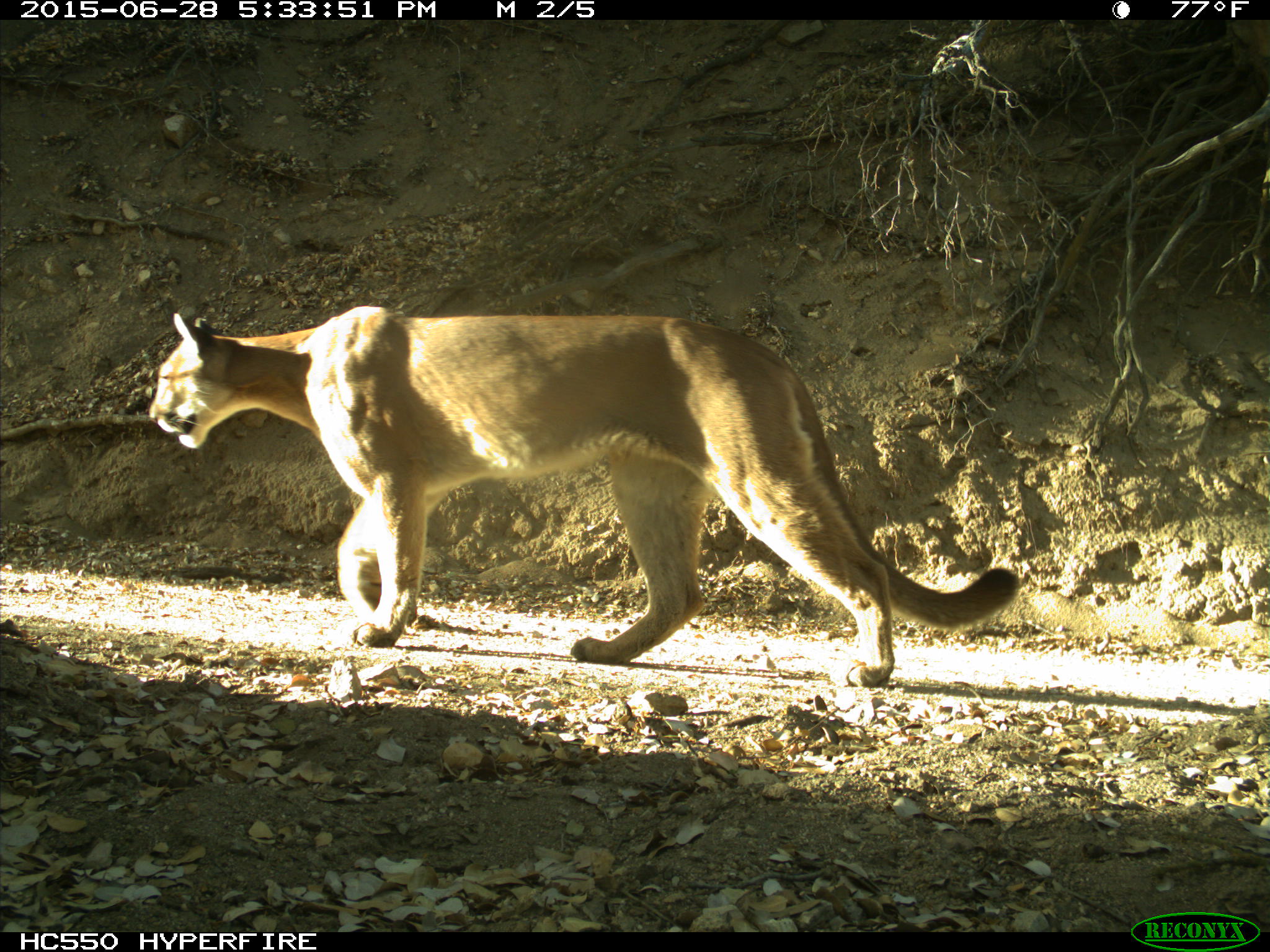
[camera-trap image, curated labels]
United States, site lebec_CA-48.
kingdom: Animalia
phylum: Chordata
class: Mammalia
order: Carnivora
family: Felidae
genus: Puma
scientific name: Puma concolor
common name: mountain lion